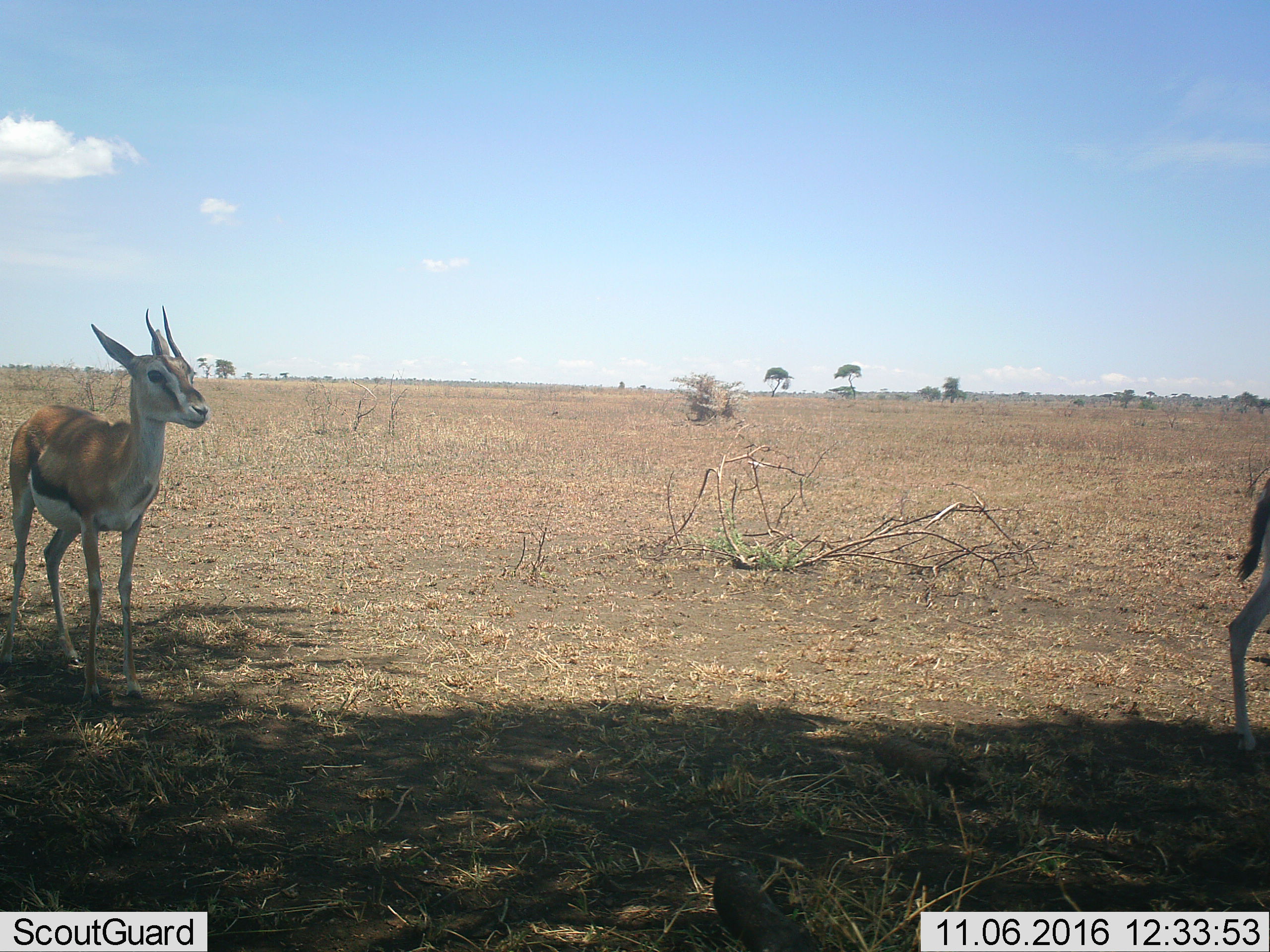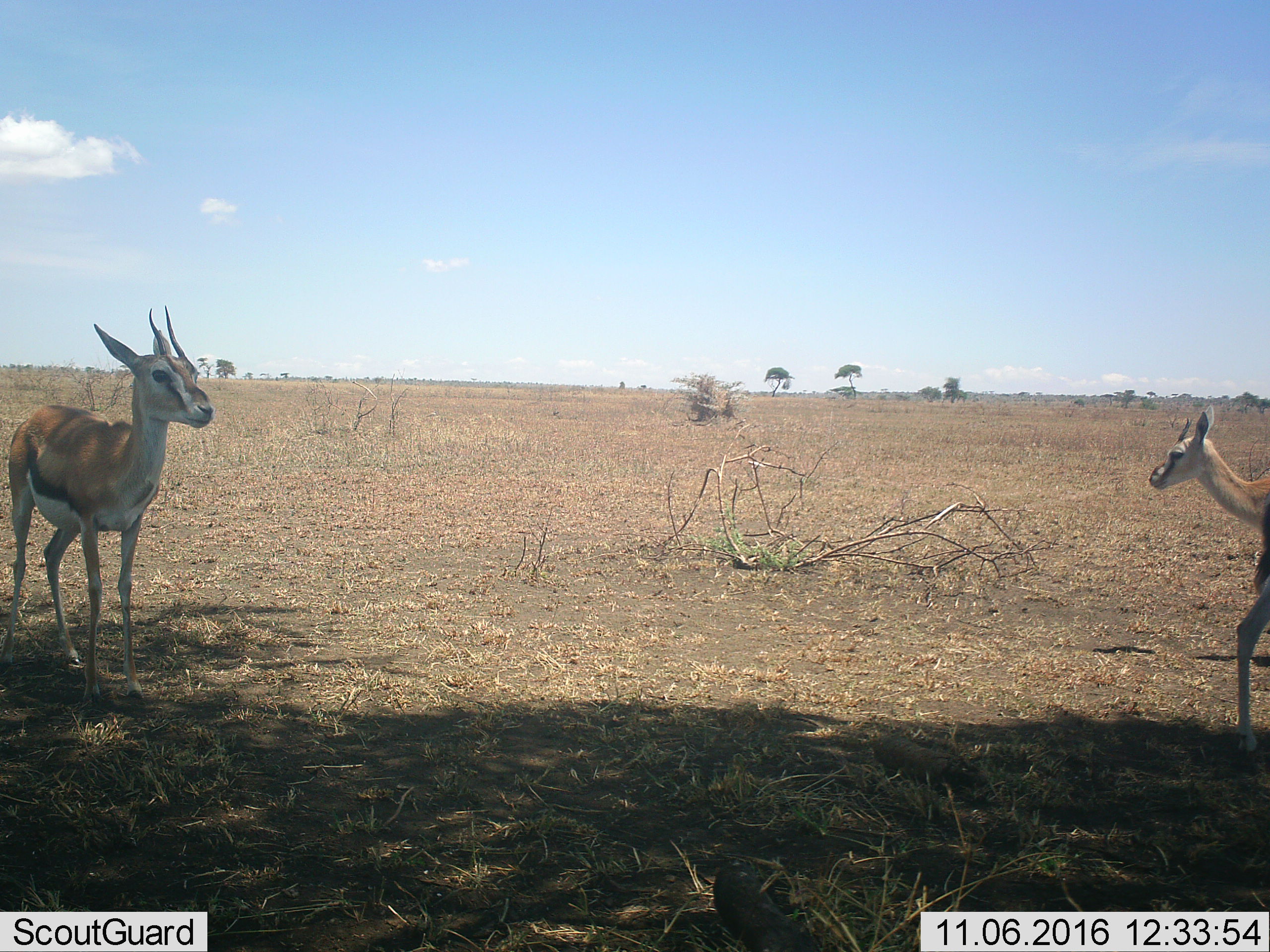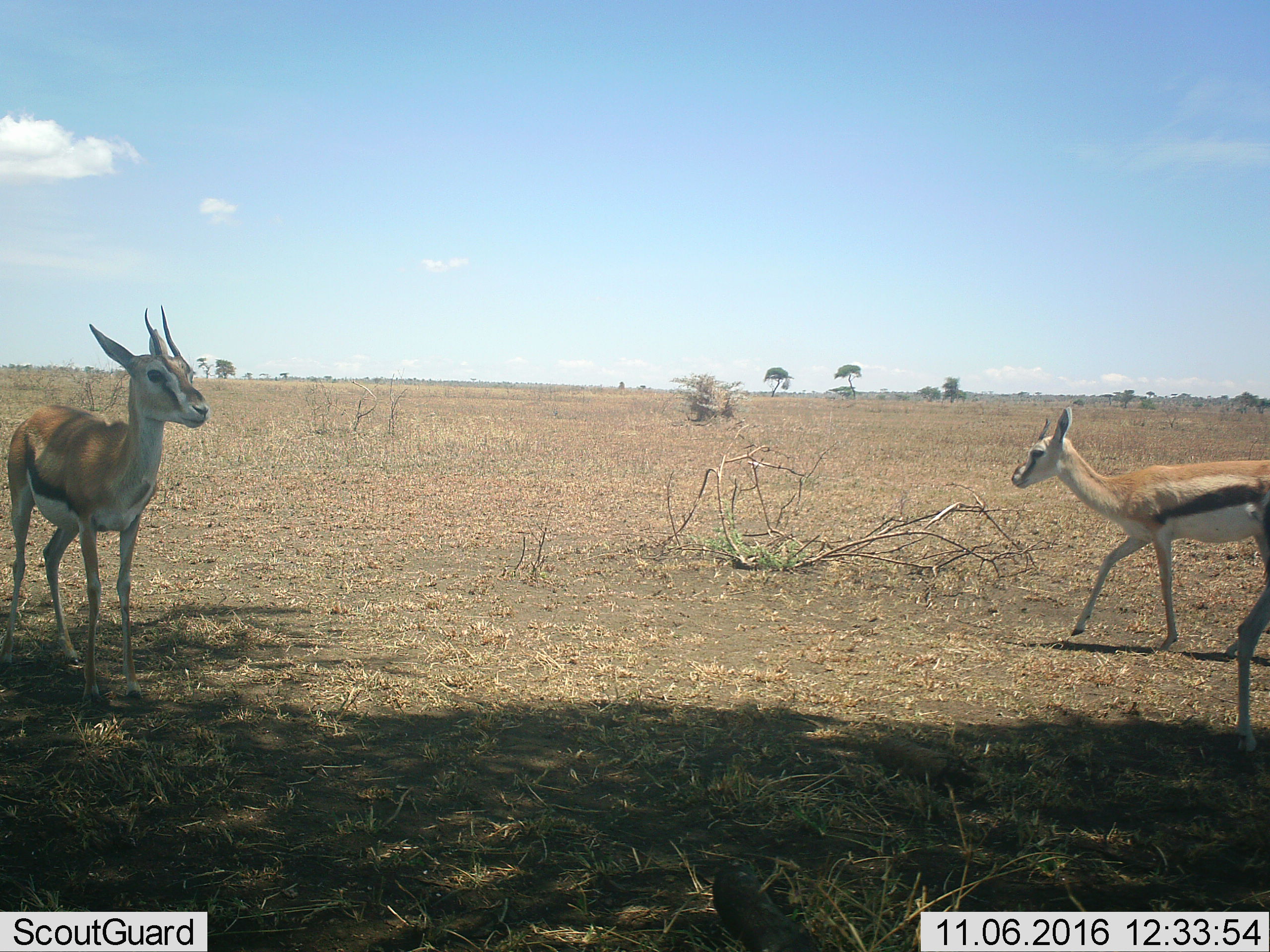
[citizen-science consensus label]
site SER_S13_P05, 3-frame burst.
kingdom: Animalia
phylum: Chordata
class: Mammalia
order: Artiodactyla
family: Bovidae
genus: Eudorcas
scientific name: Eudorcas thomsonii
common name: thomson's gazelle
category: gazellethomsons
Gazellethomsons (thomson's gazelle) (Eudorcas thomsonii), count 2. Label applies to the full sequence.